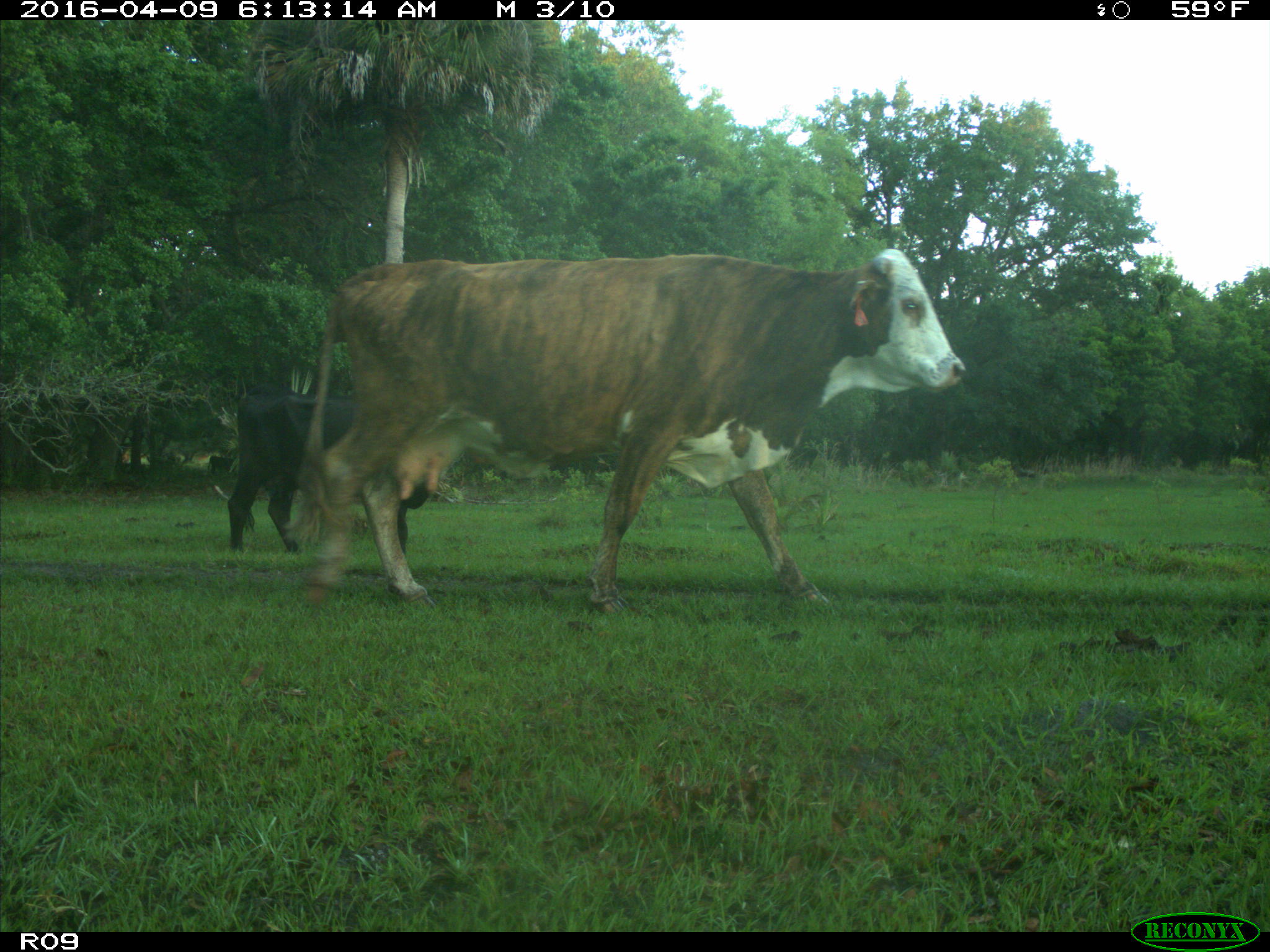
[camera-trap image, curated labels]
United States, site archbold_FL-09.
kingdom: Animalia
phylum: Chordata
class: Mammalia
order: Artiodactyla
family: Bovidae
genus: Bos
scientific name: Bos taurus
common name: domestic cow